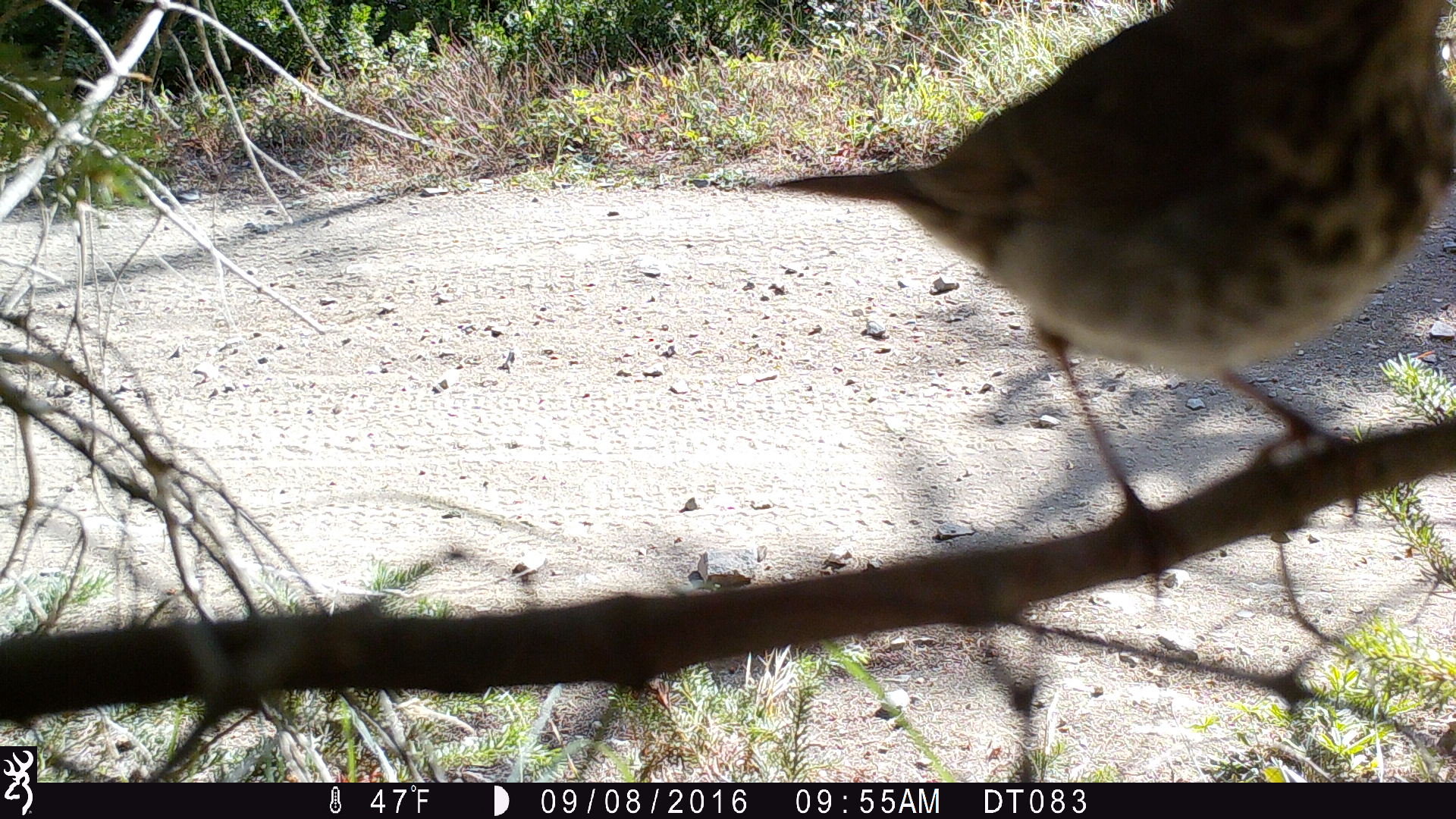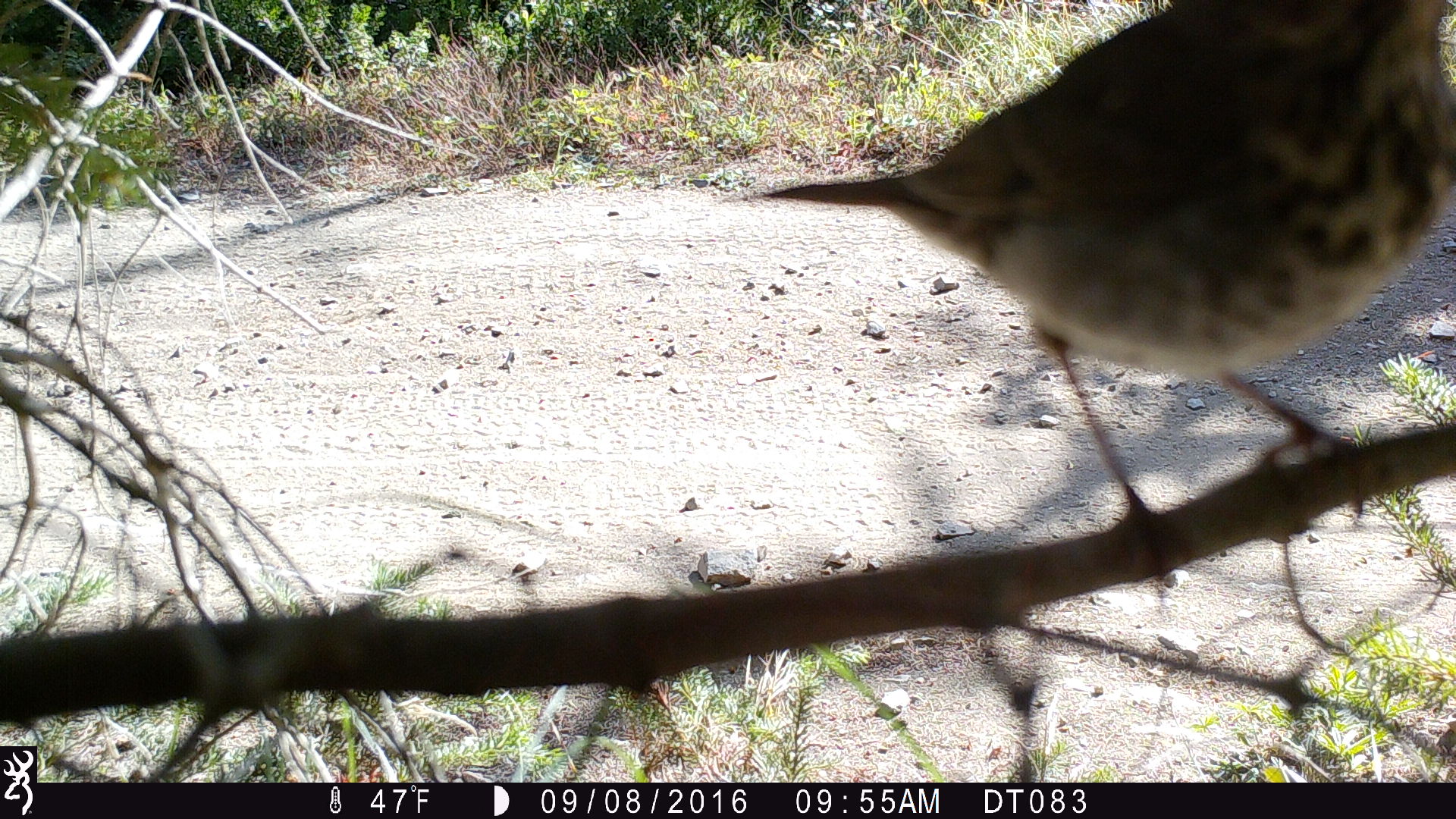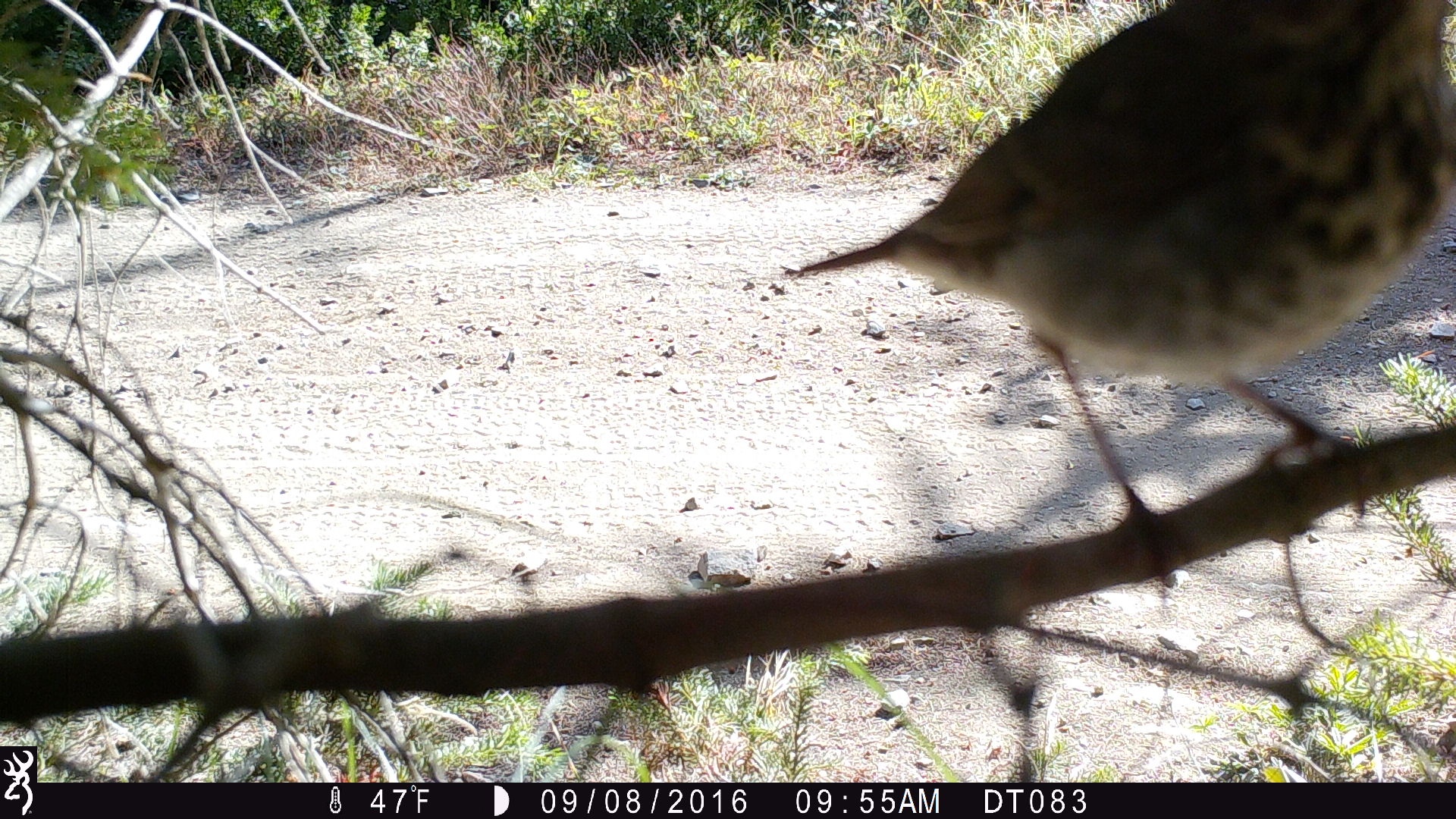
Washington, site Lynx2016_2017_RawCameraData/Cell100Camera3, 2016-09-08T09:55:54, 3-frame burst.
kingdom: Animalia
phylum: Chordata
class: Aves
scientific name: Aves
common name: birds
Aves (birds). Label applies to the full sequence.